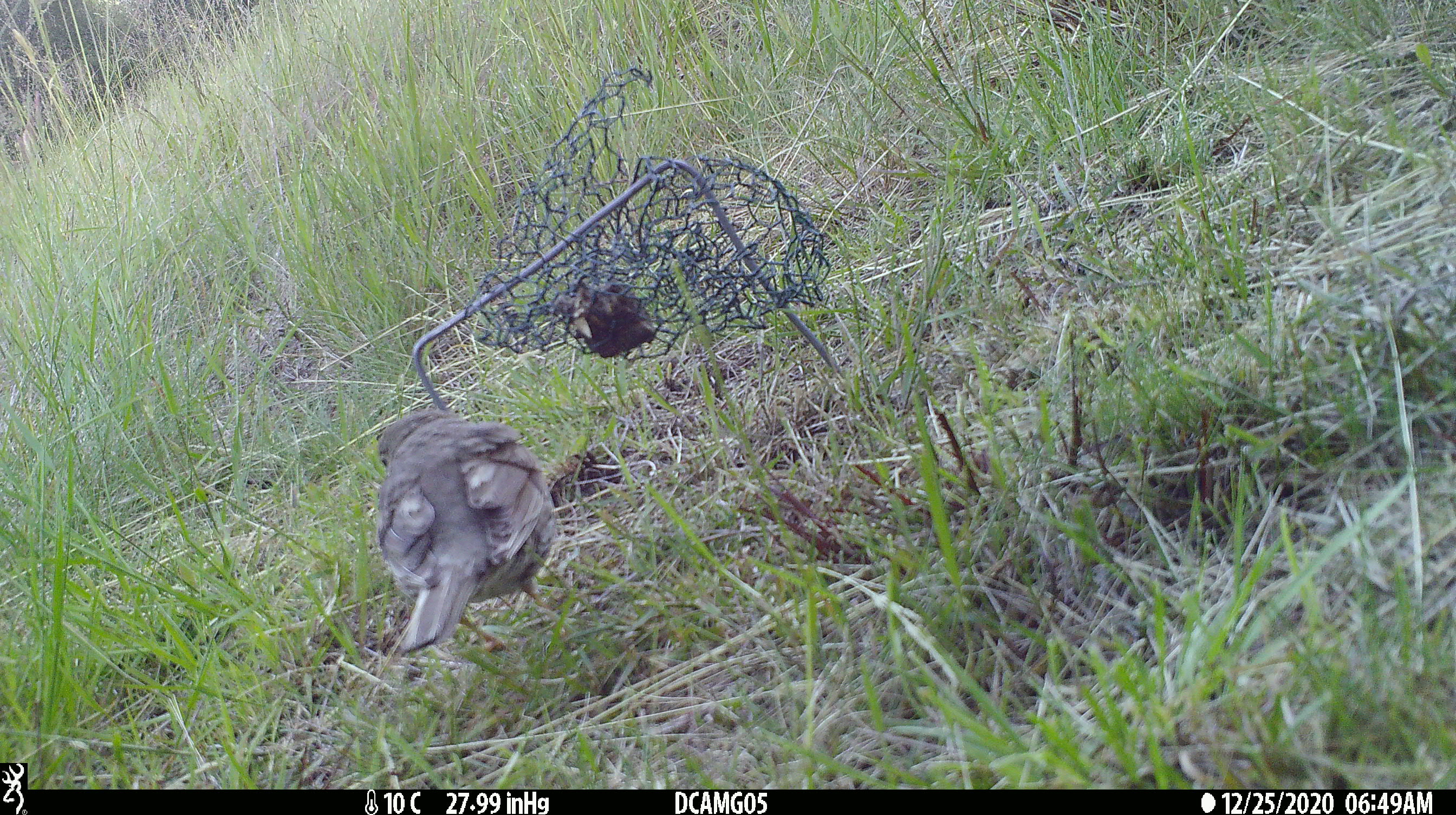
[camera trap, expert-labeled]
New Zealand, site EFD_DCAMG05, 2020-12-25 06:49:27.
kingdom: Animalia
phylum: Chordata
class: Aves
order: Passeriformes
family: Turdidae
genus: Turdus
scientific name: Turdus philomelos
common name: song thrush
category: thrush